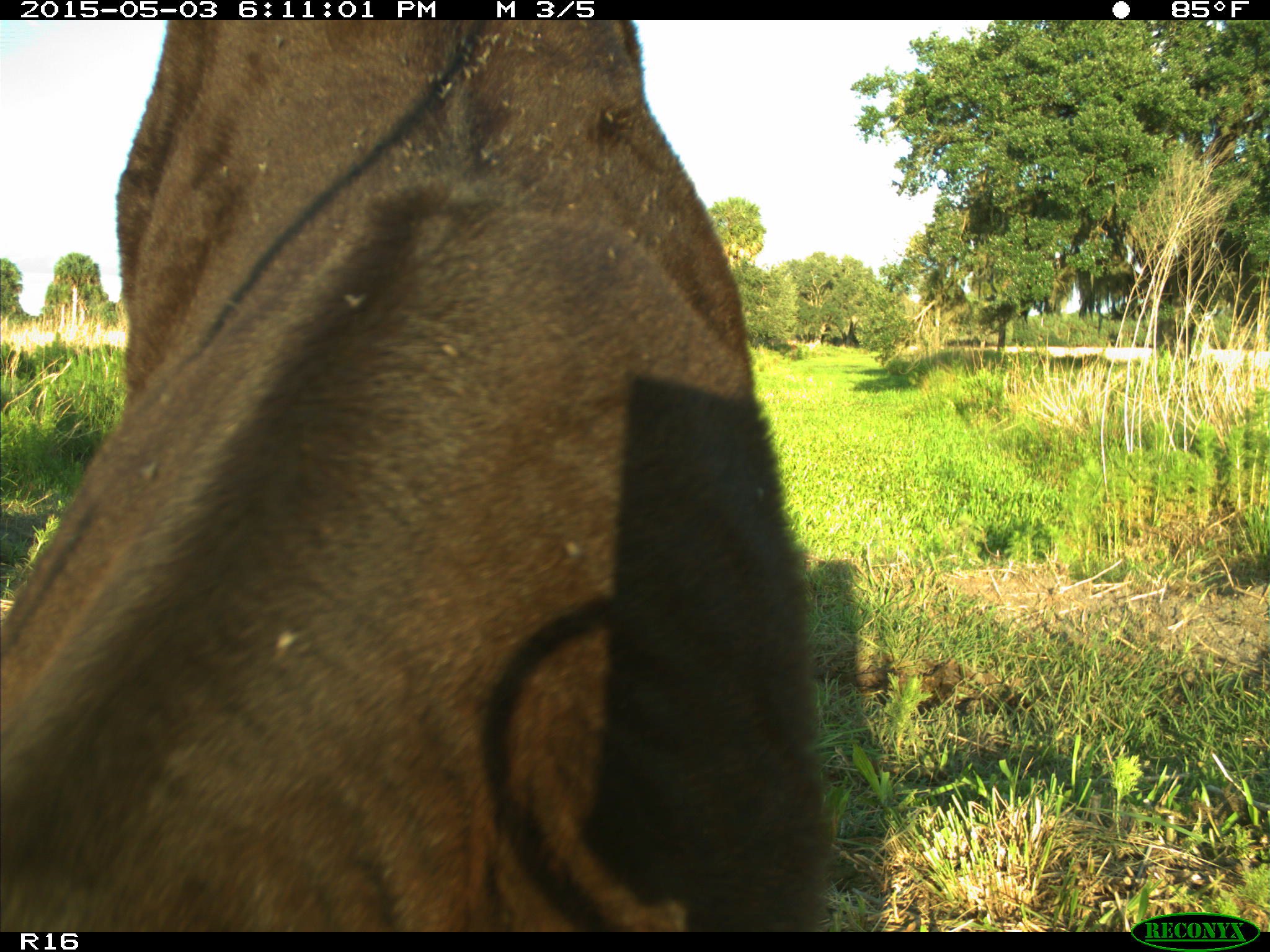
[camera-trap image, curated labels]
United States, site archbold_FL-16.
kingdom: Animalia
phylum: Chordata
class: Mammalia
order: Artiodactyla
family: Bovidae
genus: Bos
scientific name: Bos taurus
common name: domestic cow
Bos taurus (domestic cow).